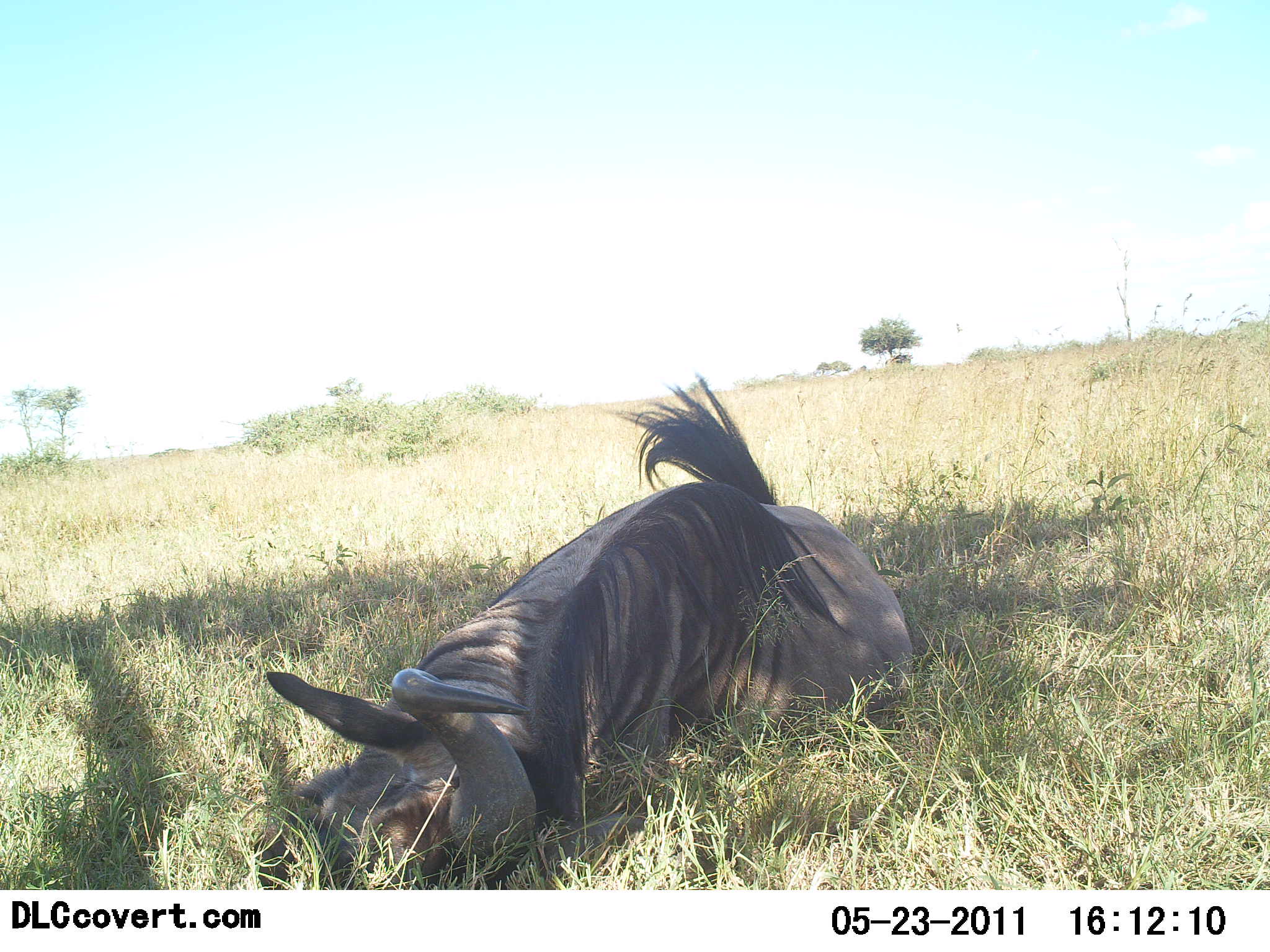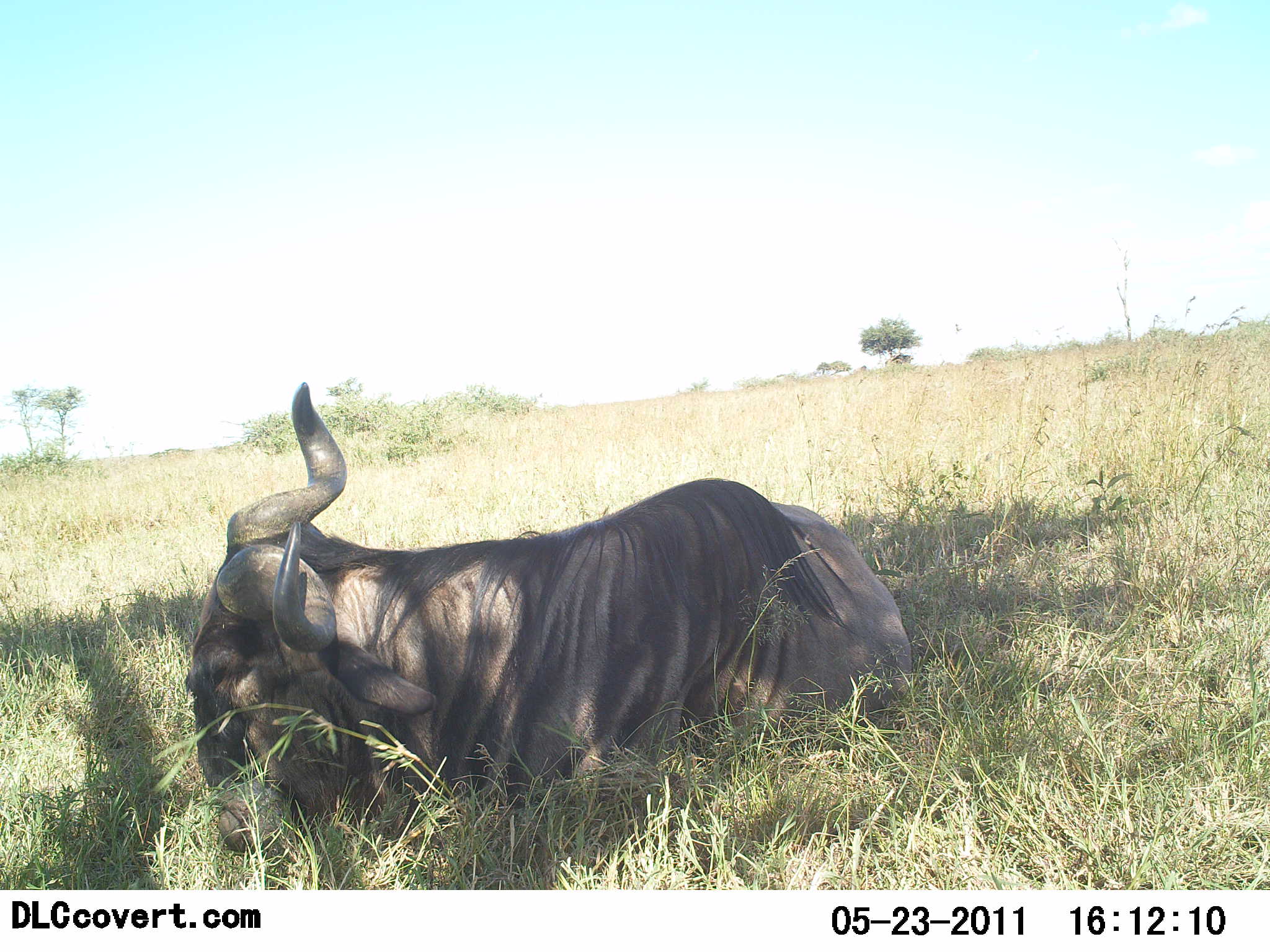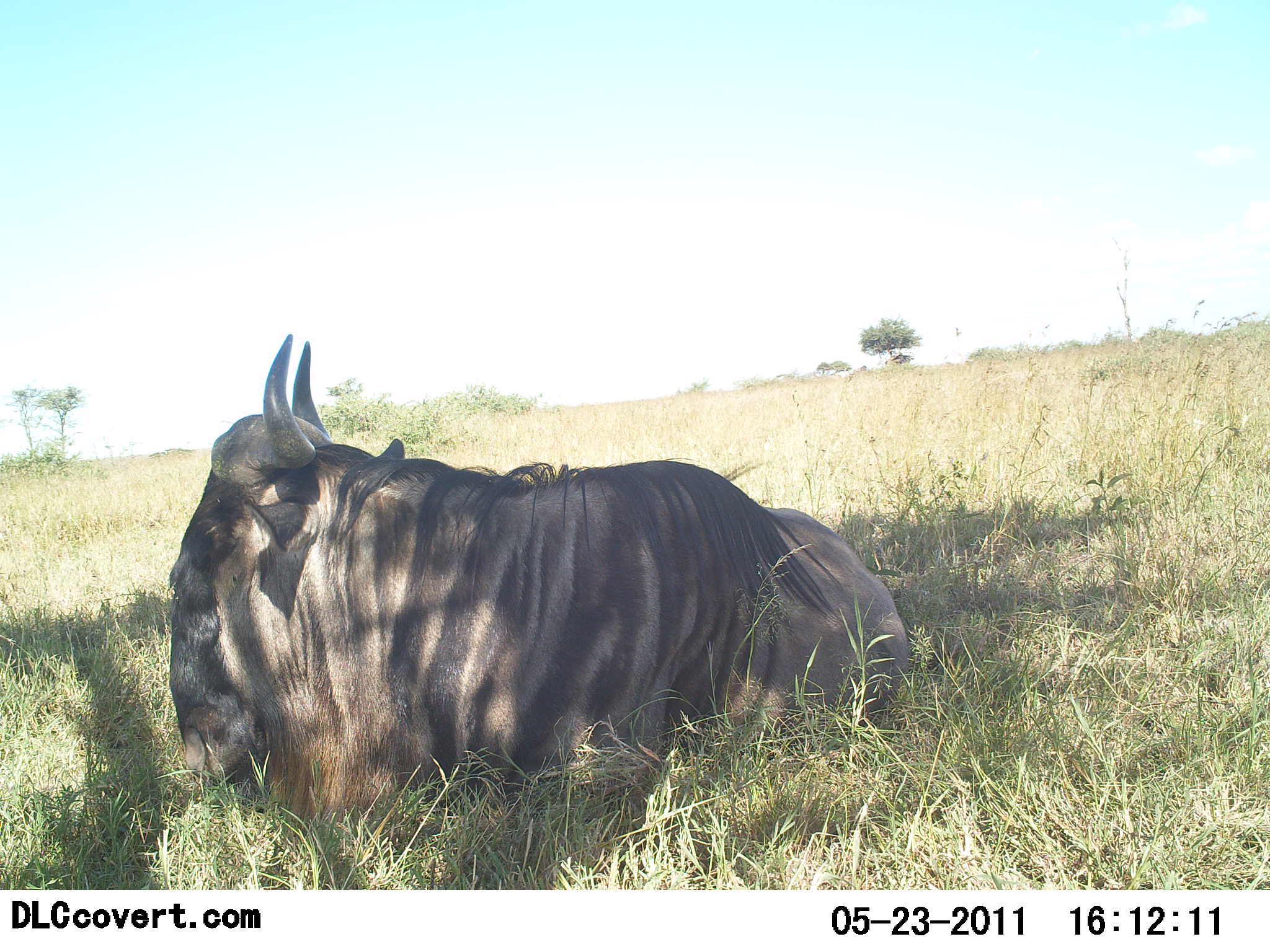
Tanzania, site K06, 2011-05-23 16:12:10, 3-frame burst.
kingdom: Animalia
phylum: Chordata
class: Mammalia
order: Artiodactyla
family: Bovidae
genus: Connochaetes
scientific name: Connochaetes taurinus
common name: blue wildebeest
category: wildebeest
Wildebeest (blue wildebeest) (Connochaetes taurinus), count 1. Behavior (volunteer vote fractions): standing 0%, resting 92%, moving 8%, interacting 0%. Young present (vote fraction): 0%. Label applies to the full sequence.